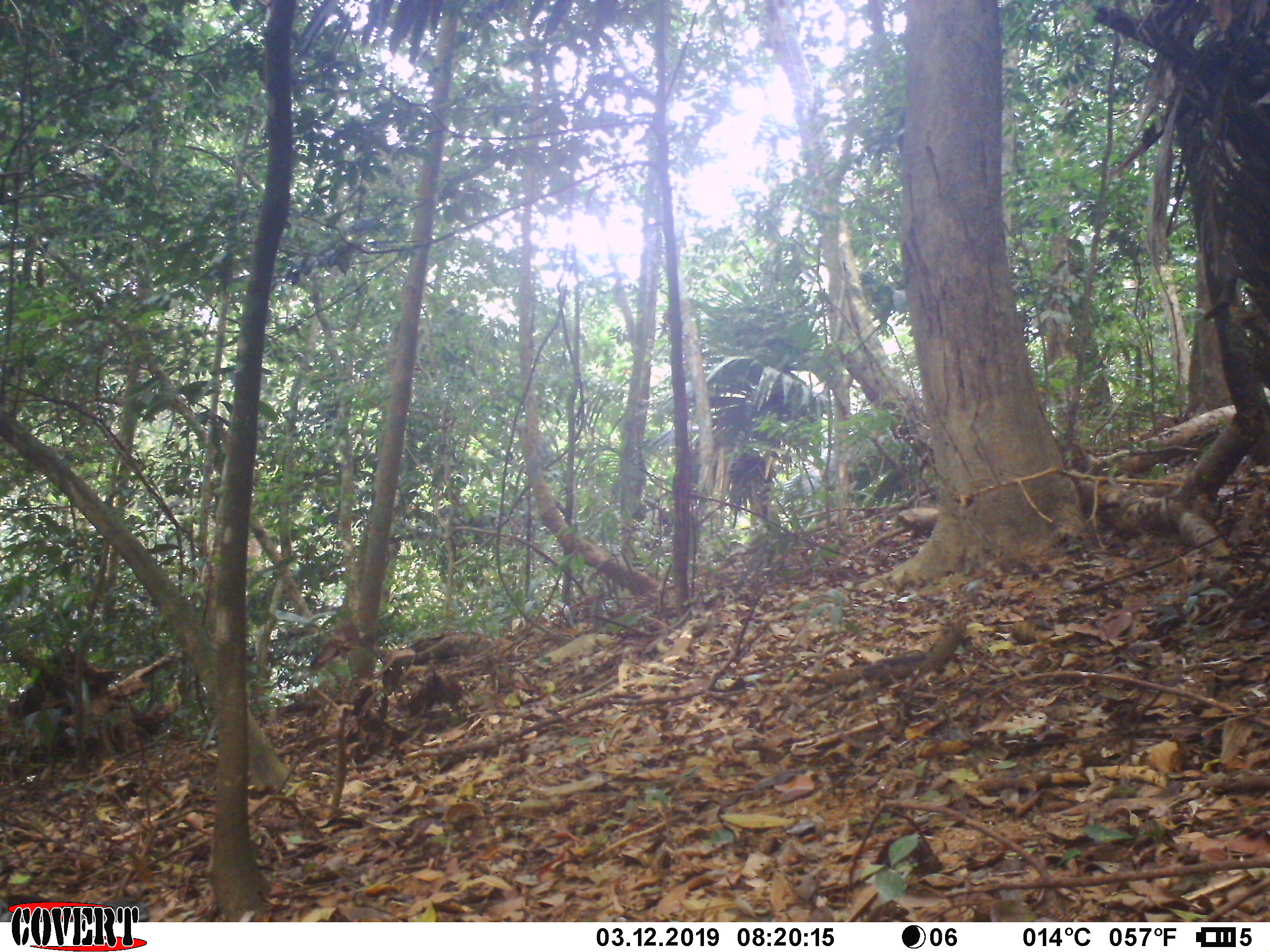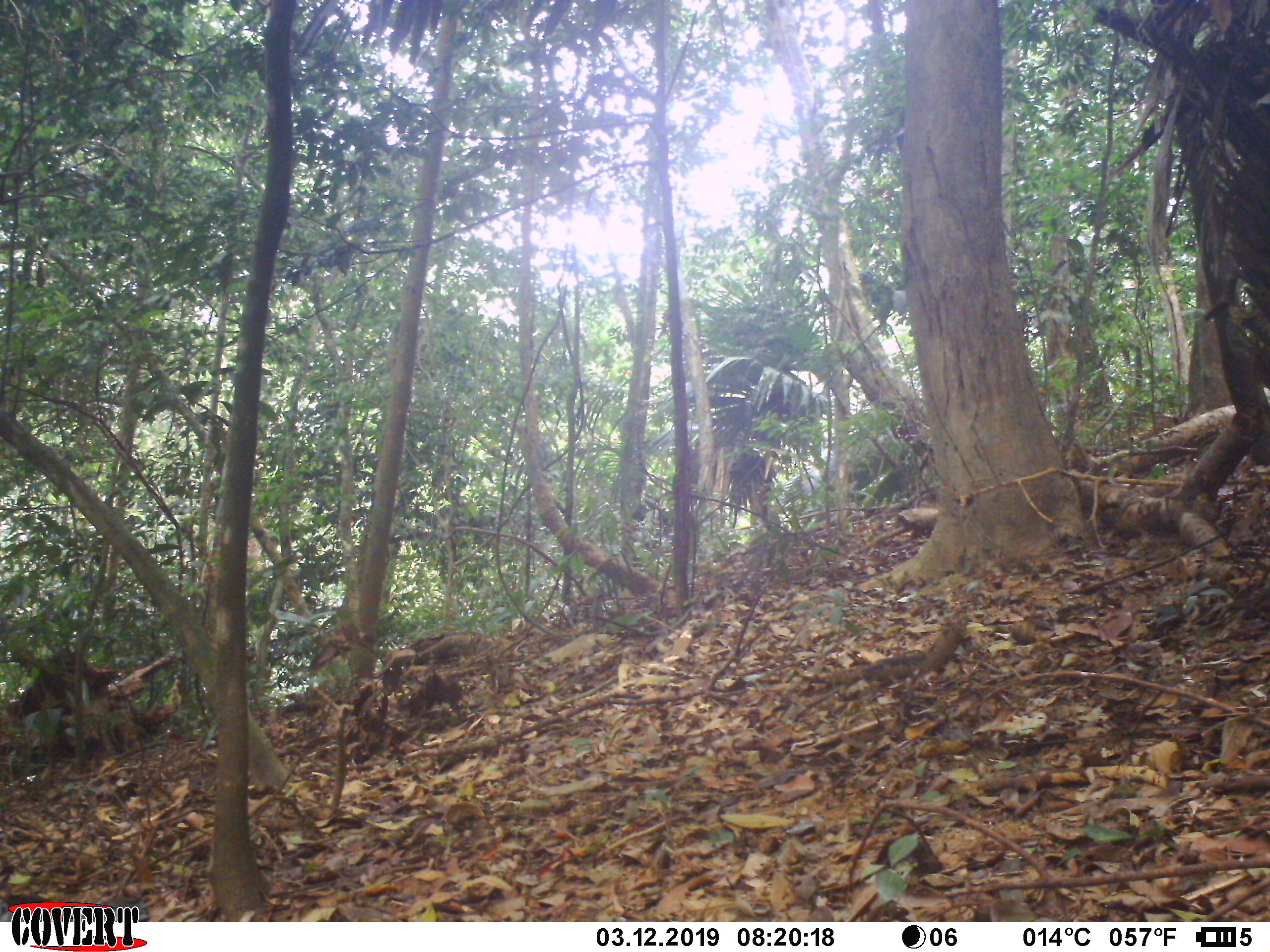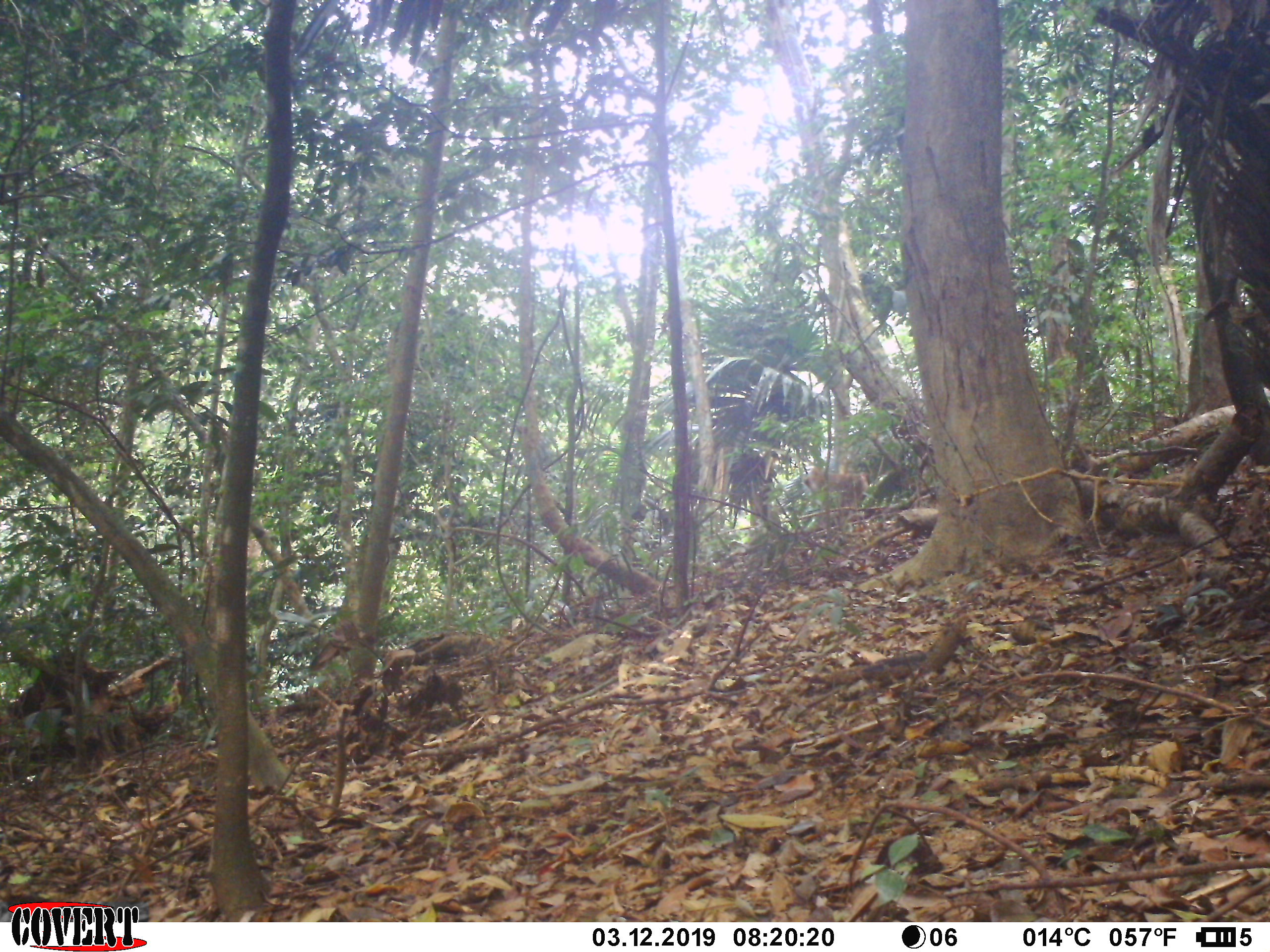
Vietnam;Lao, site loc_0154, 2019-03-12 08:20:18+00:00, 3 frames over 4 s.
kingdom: Animalia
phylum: Chordata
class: Mammalia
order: Primates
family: Cercopithecidae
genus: Macaca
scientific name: Macaca nemestrina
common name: pig-tailed macaque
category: pig tailed macaque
Pig tailed macaque (pig-tailed macaque) (Macaca nemestrina). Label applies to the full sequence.